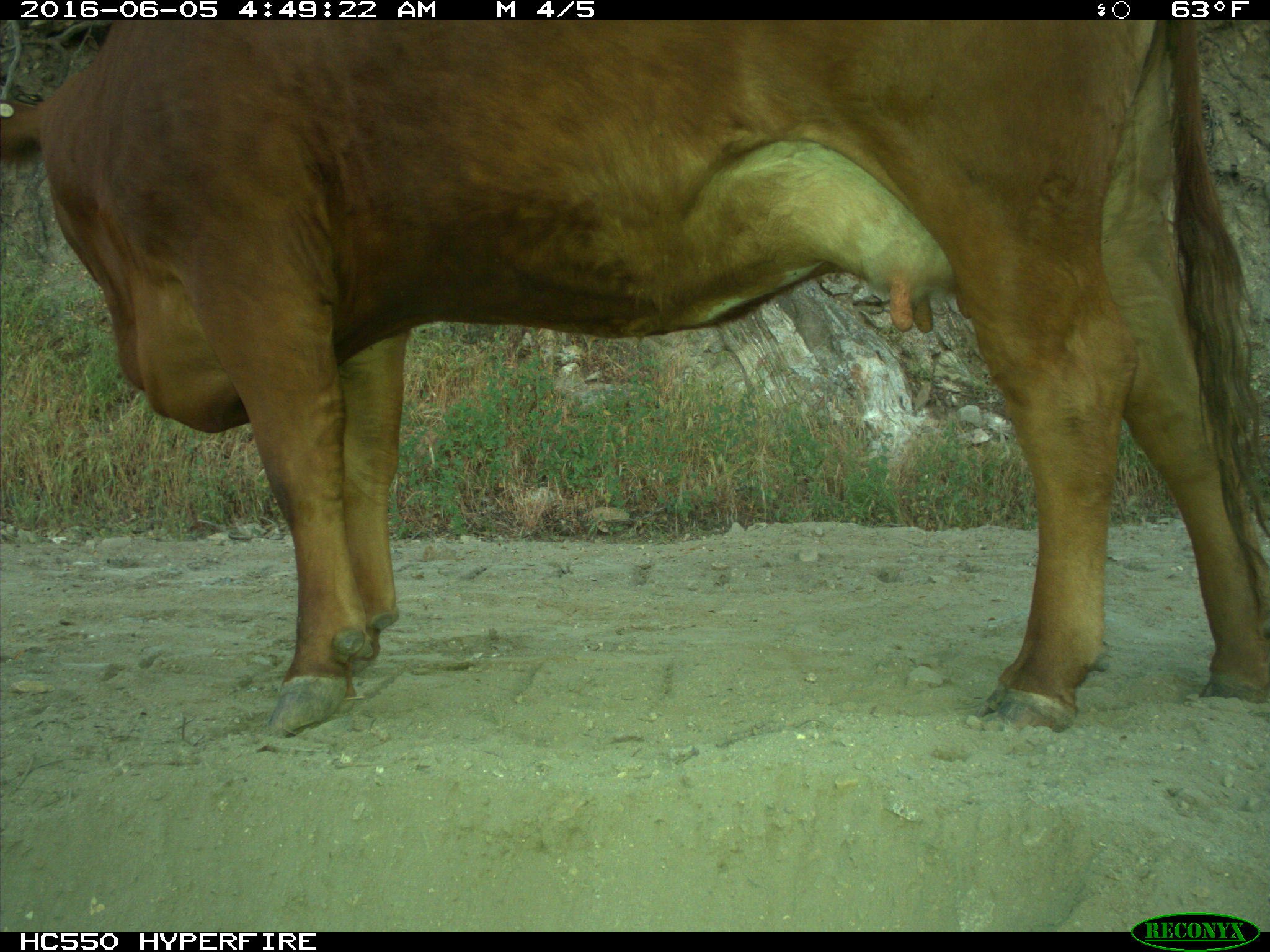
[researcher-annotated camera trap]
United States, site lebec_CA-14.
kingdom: Animalia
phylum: Chordata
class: Mammalia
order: Artiodactyla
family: Bovidae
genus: Bos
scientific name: Bos taurus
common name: domestic cow